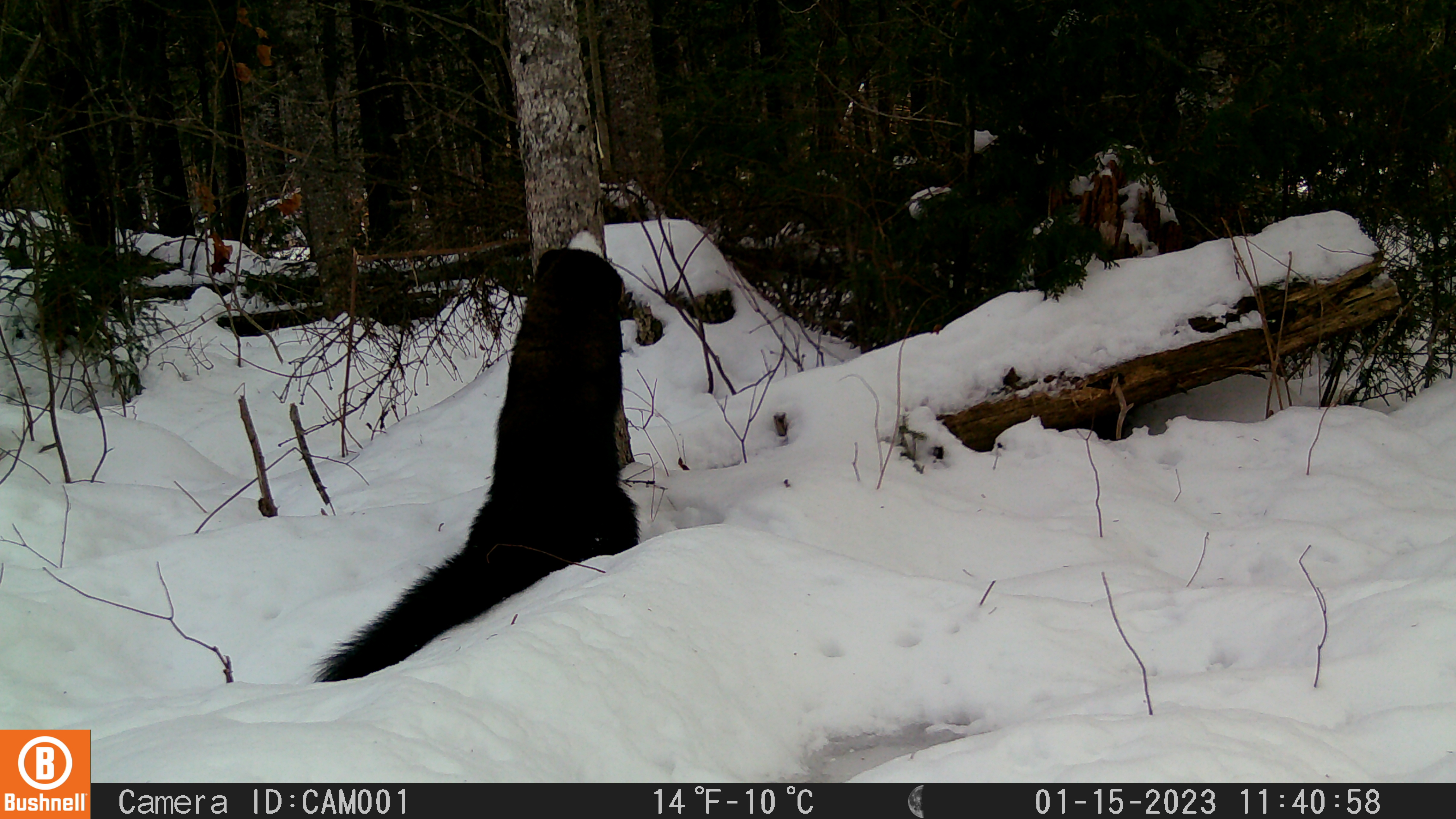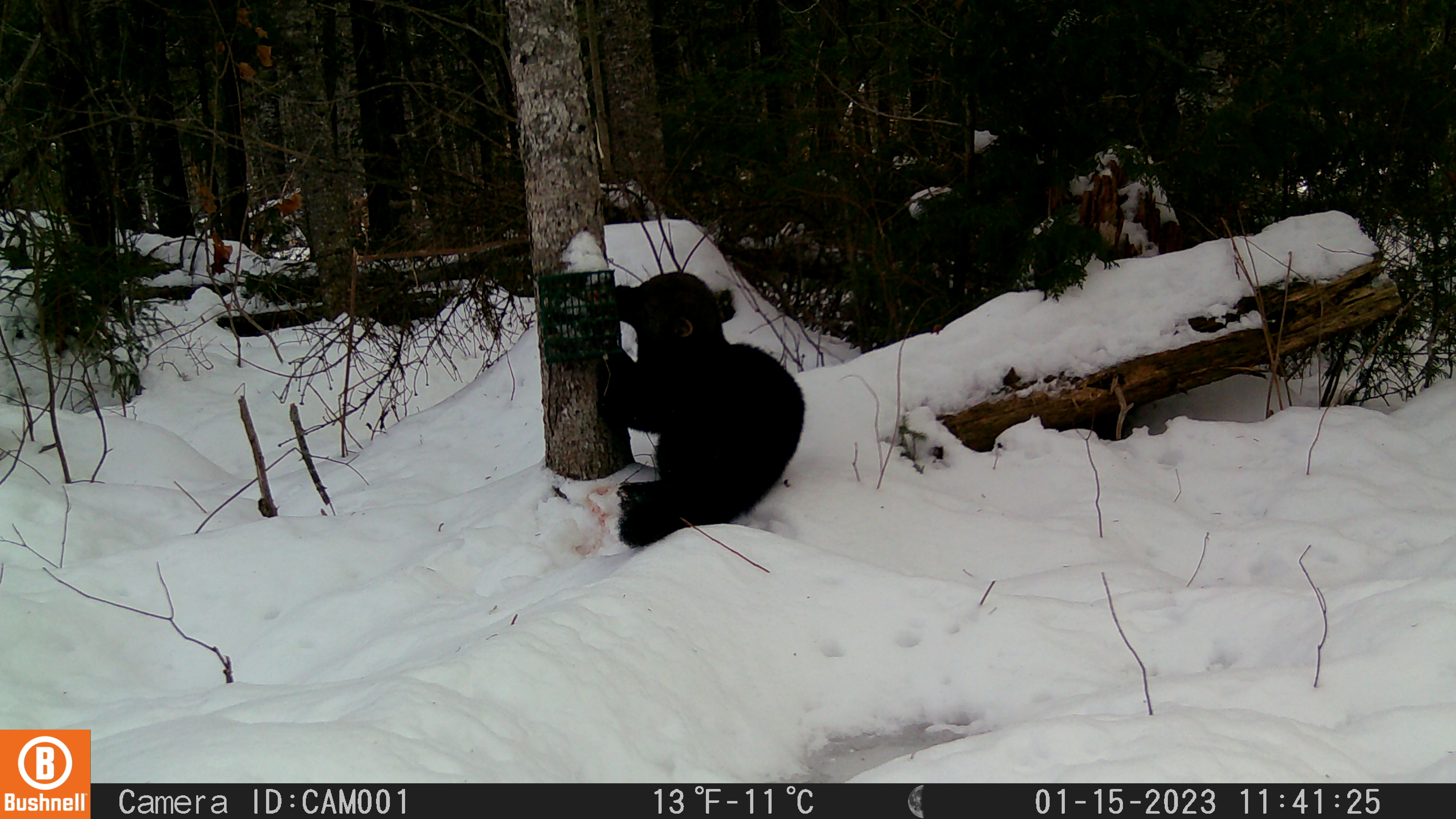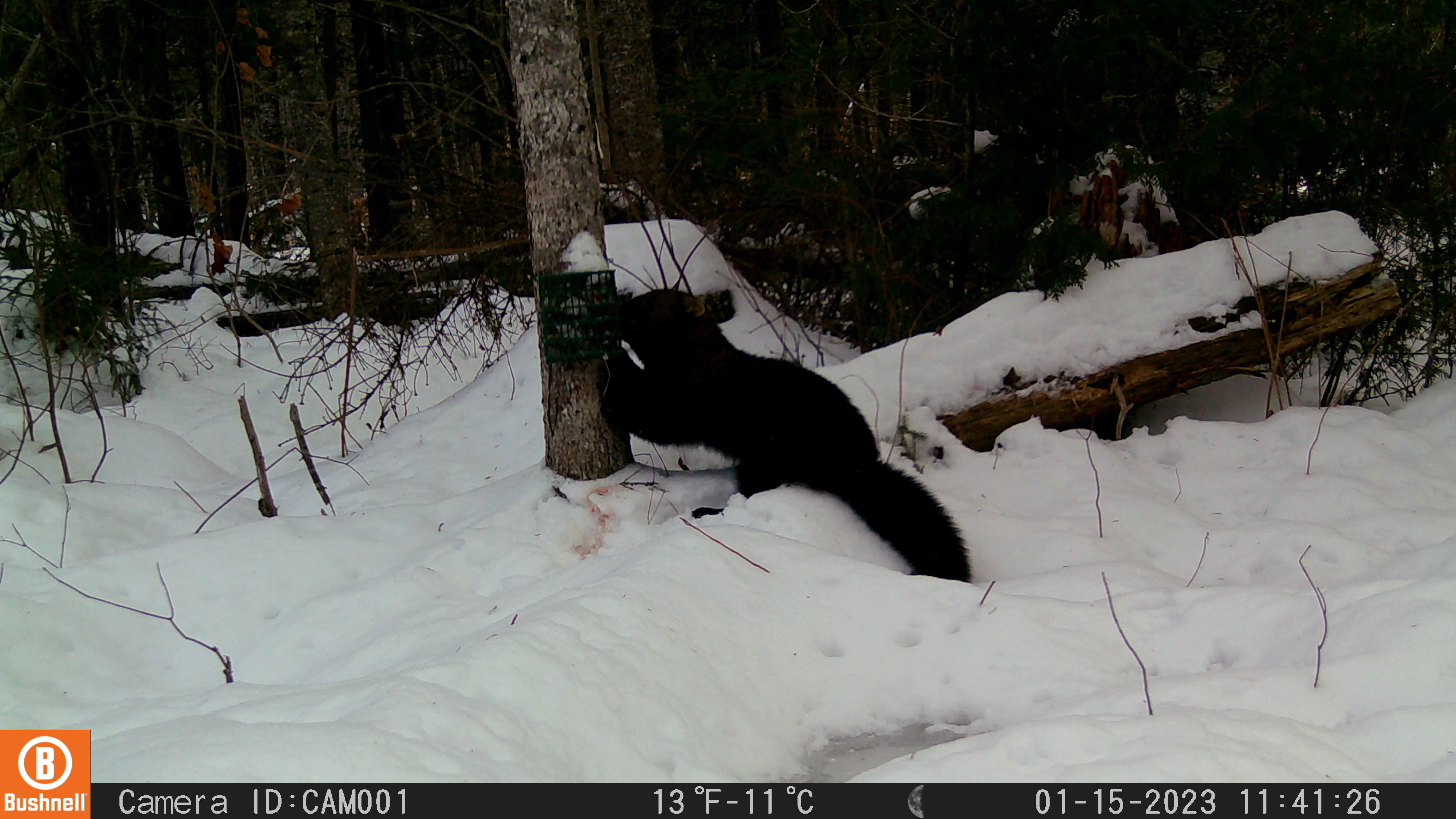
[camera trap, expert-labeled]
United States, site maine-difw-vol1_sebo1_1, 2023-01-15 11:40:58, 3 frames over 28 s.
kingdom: Animalia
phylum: Chordata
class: Mammalia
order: Carnivora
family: Mustelidae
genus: Pekania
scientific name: Pekania pennanti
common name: fisher